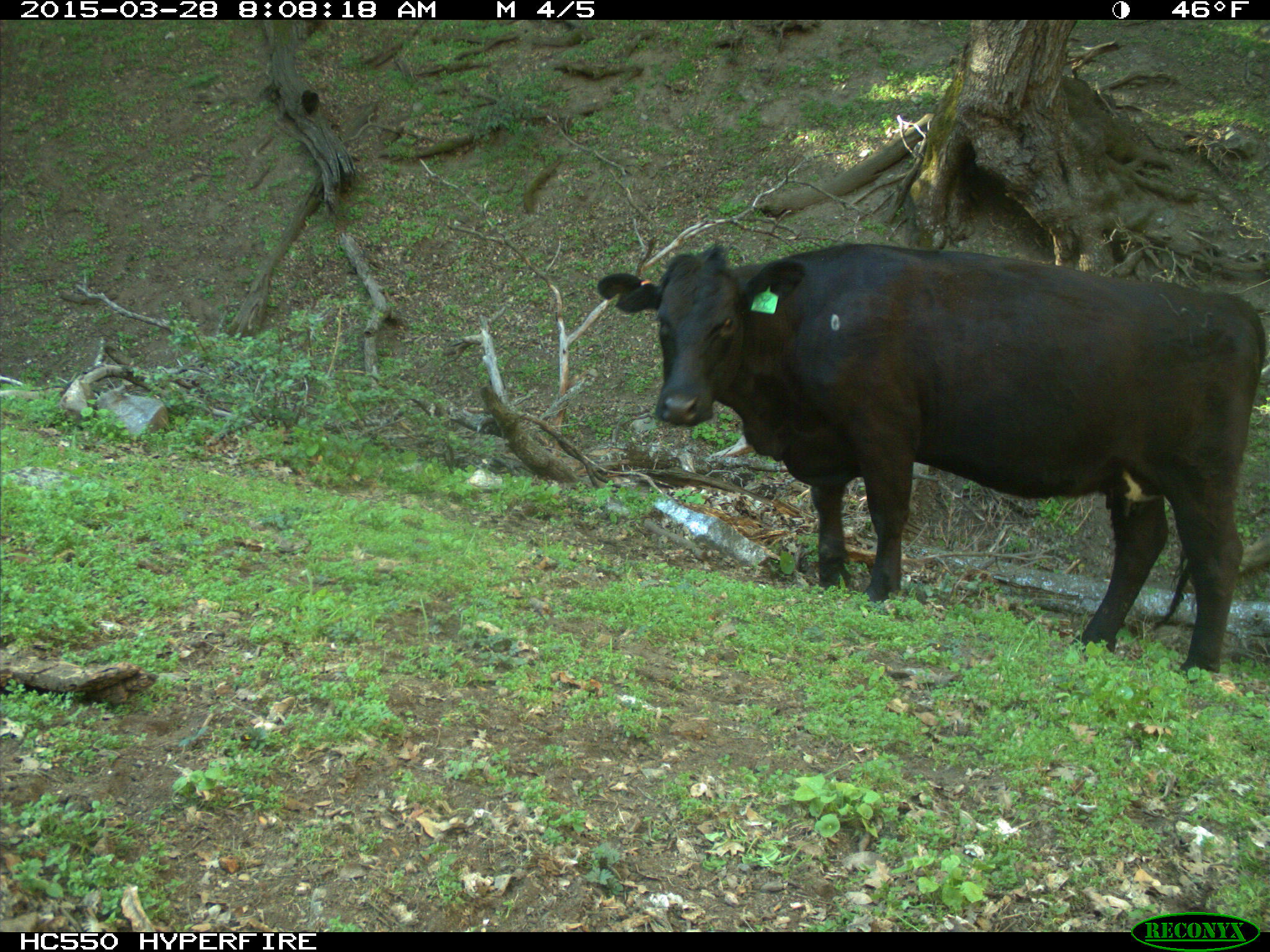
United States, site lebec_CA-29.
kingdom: Animalia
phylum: Chordata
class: Mammalia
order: Artiodactyla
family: Bovidae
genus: Bos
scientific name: Bos taurus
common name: domestic cow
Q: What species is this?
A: Bos taurus (domestic cow).